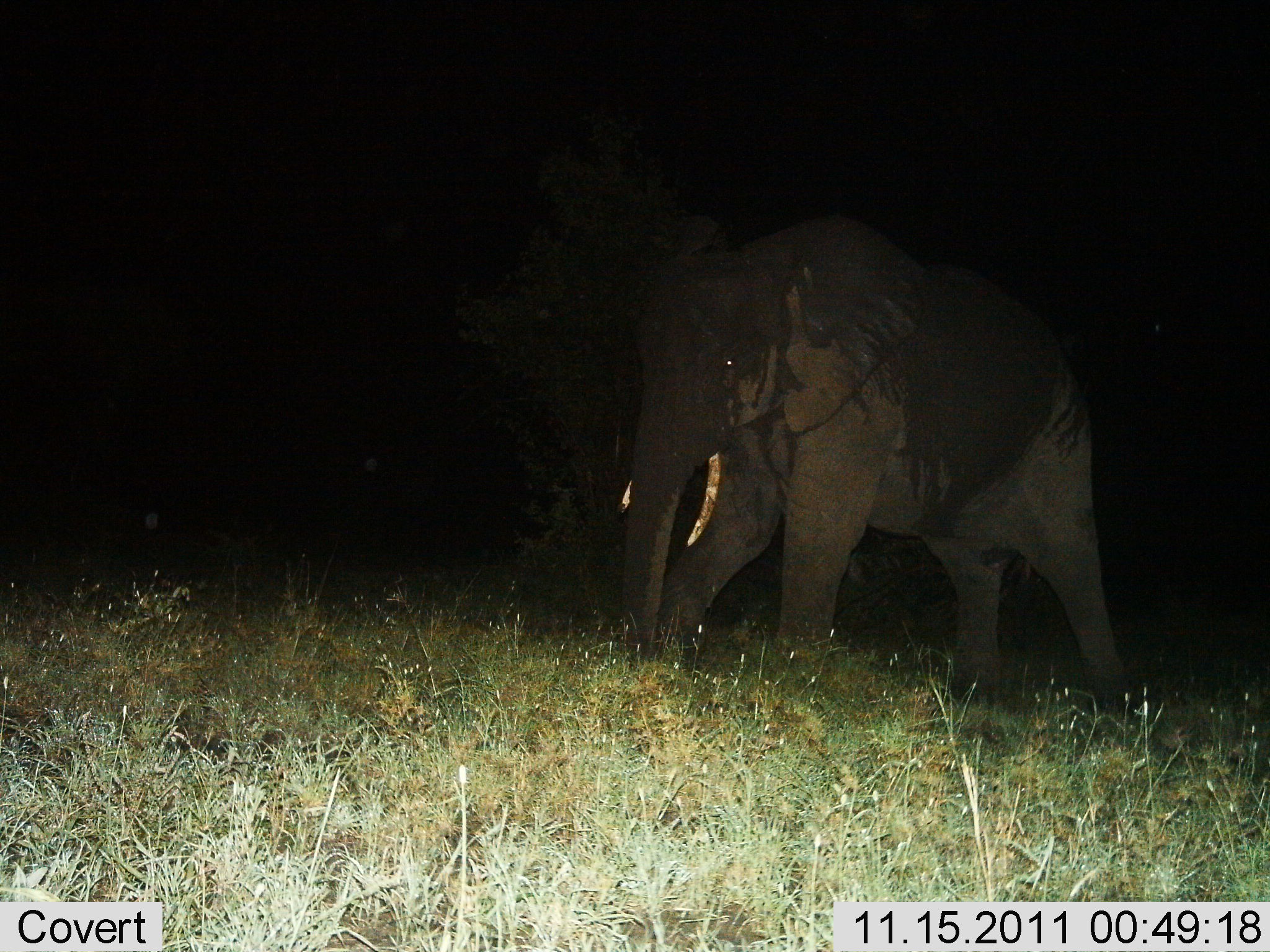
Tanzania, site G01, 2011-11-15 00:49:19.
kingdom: Animalia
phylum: Chordata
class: Mammalia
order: Proboscidea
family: Elephantidae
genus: Loxodonta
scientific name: Loxodonta africana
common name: african bush elephant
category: elephant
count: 1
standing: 17%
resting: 0%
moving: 83%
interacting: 0%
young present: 0%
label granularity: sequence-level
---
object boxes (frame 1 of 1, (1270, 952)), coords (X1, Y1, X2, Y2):
animal: (603, 215, 1149, 717)